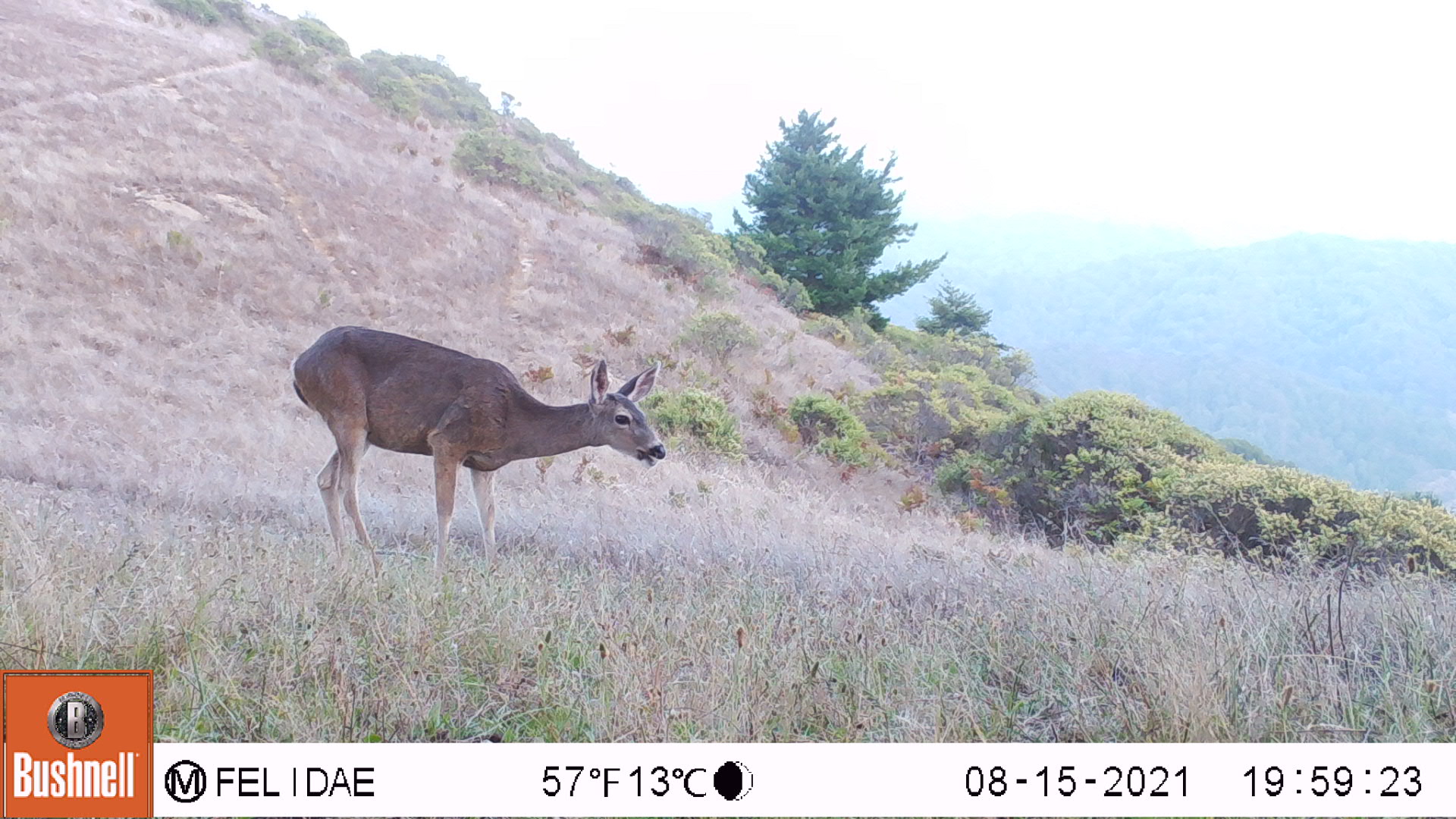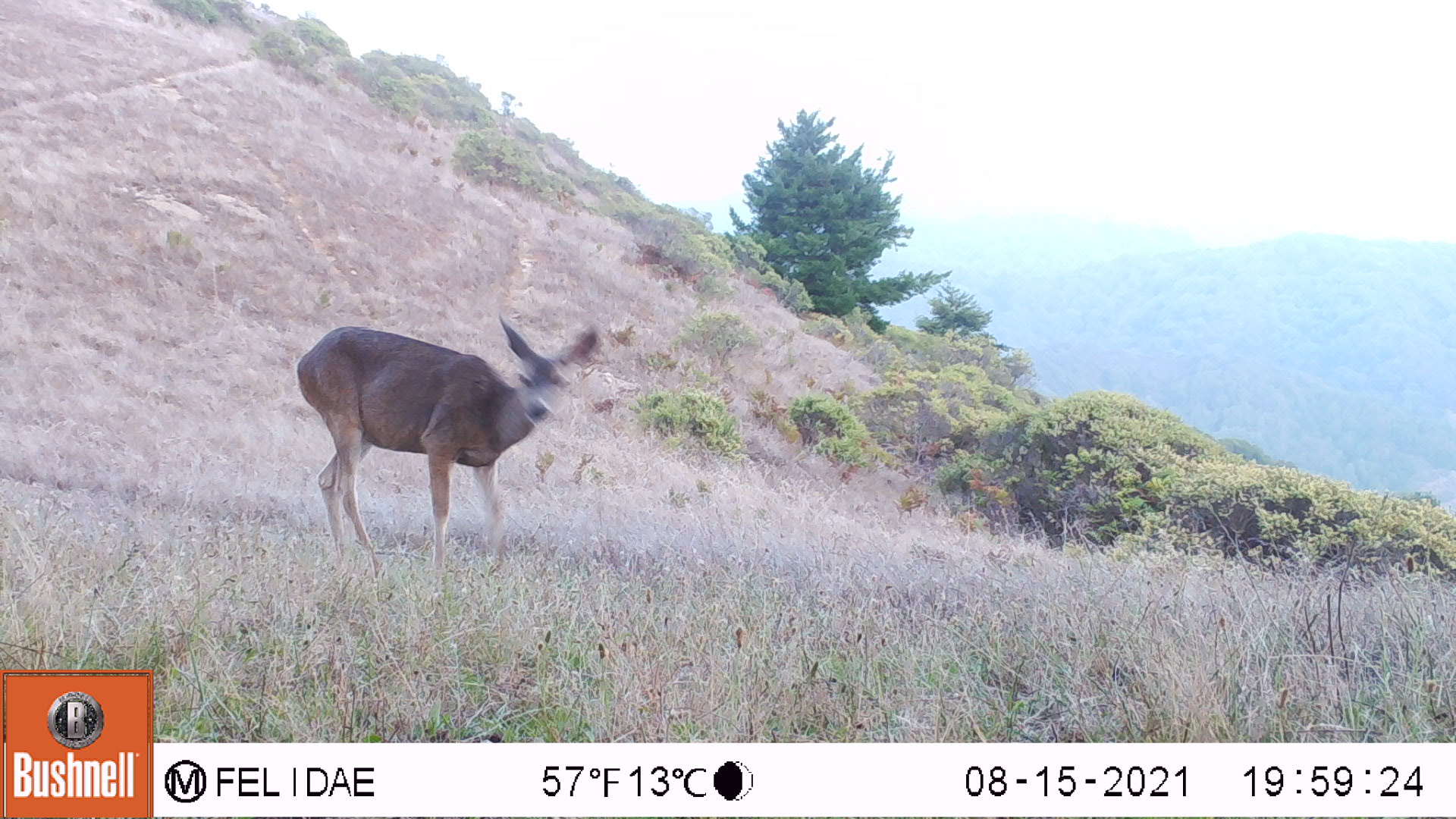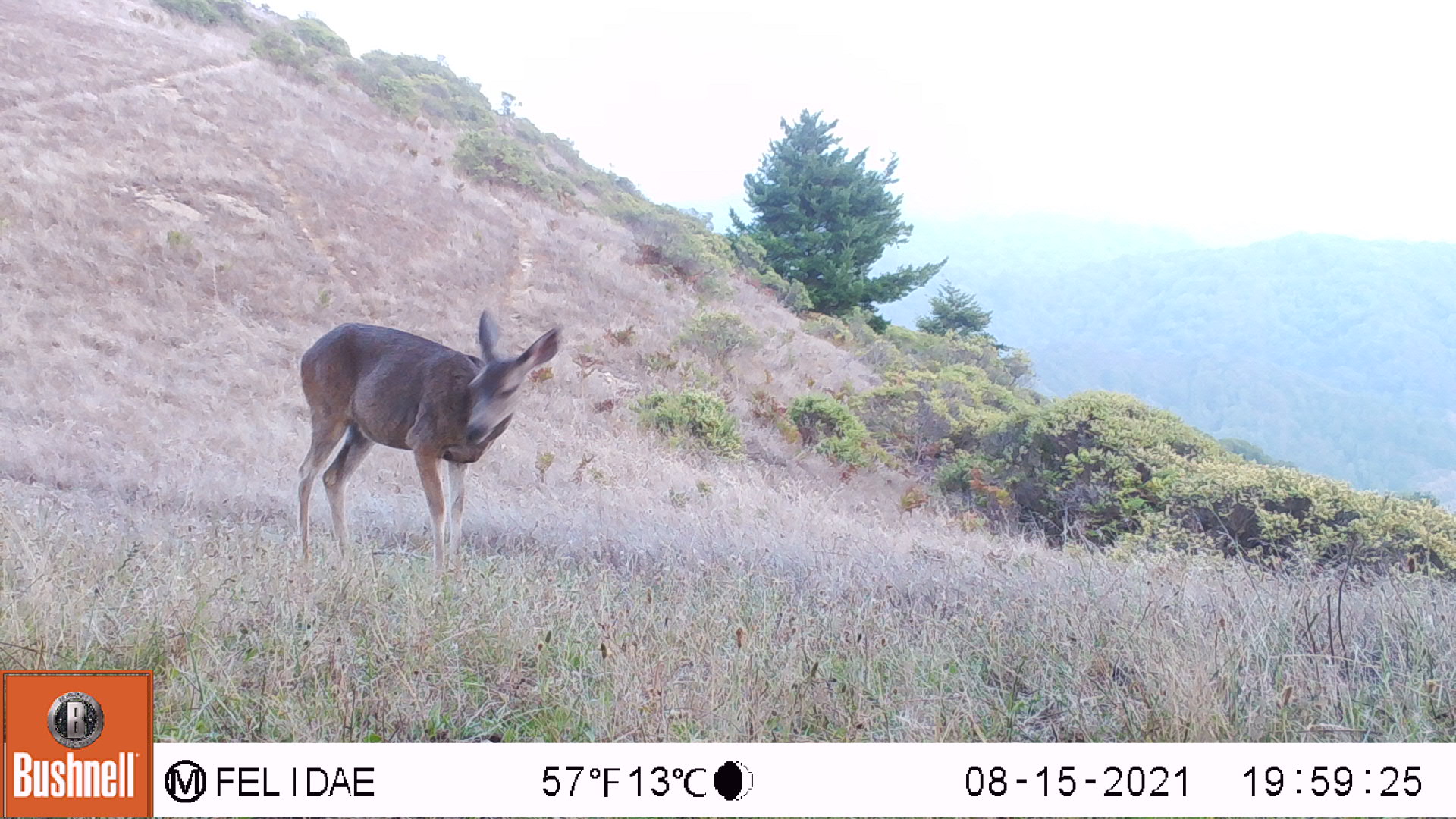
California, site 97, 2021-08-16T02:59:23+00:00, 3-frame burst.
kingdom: Animalia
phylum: Chordata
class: Mammalia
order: Artiodactyla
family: Cervidae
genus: Odocoileus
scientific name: Odocoileus hemionus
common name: mule deer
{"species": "mule deer (Odocoileus hemionus)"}